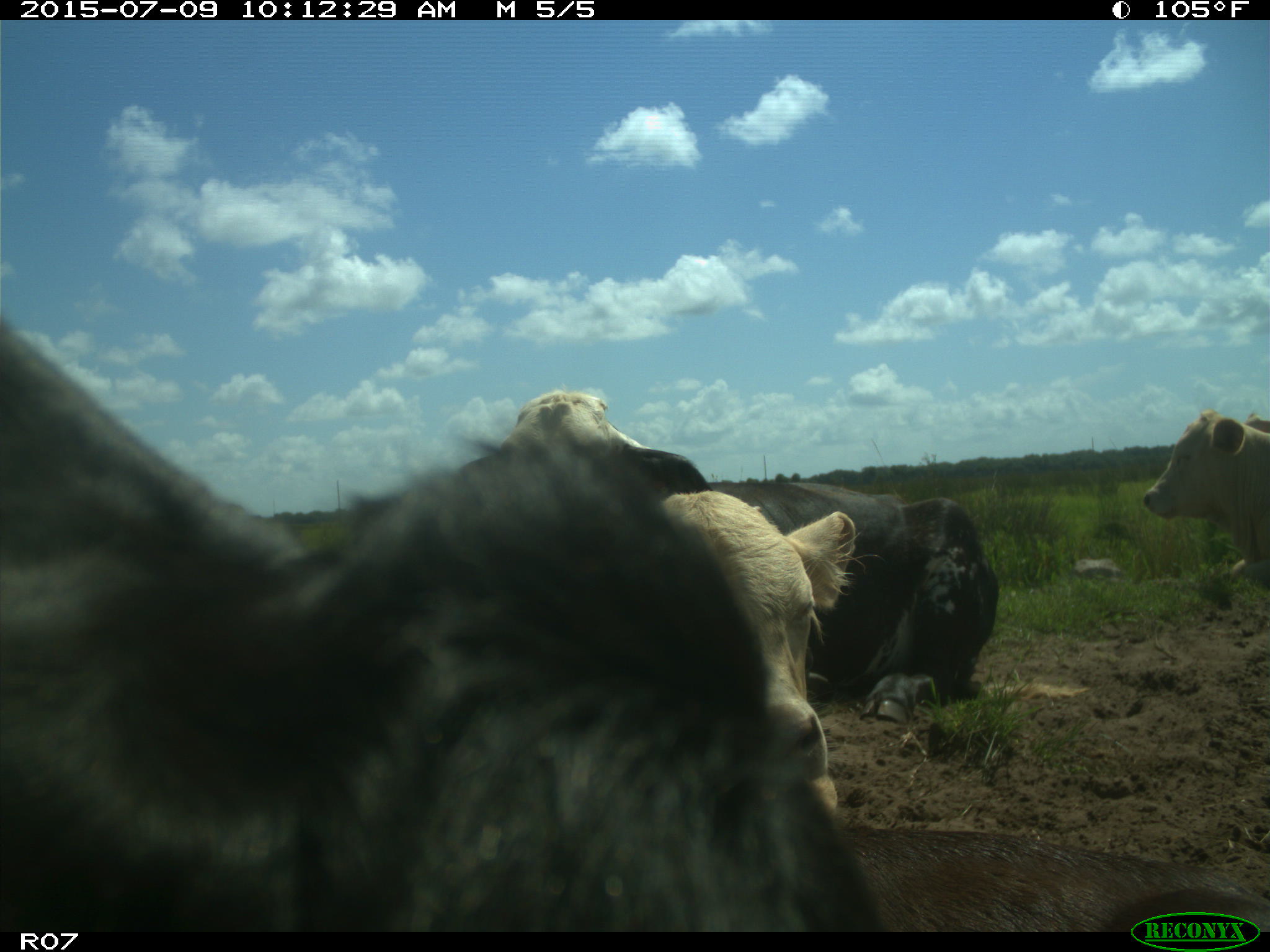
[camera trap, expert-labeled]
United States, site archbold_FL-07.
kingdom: Animalia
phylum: Chordata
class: Mammalia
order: Artiodactyla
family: Bovidae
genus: Bos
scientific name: Bos taurus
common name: domestic cow